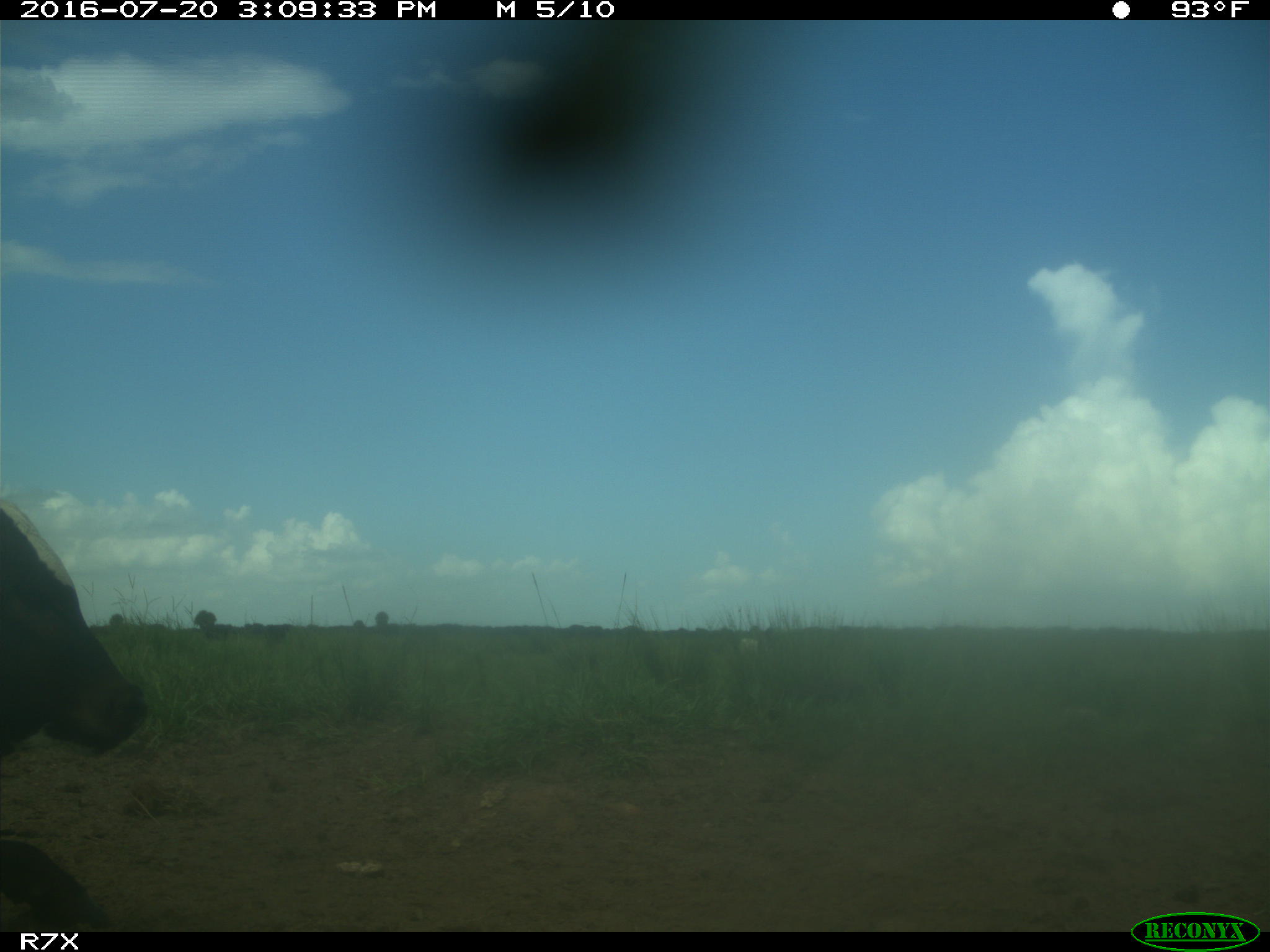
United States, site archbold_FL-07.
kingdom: Animalia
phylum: Chordata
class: Mammalia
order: Artiodactyla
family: Bovidae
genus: Bos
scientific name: Bos taurus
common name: domestic cow